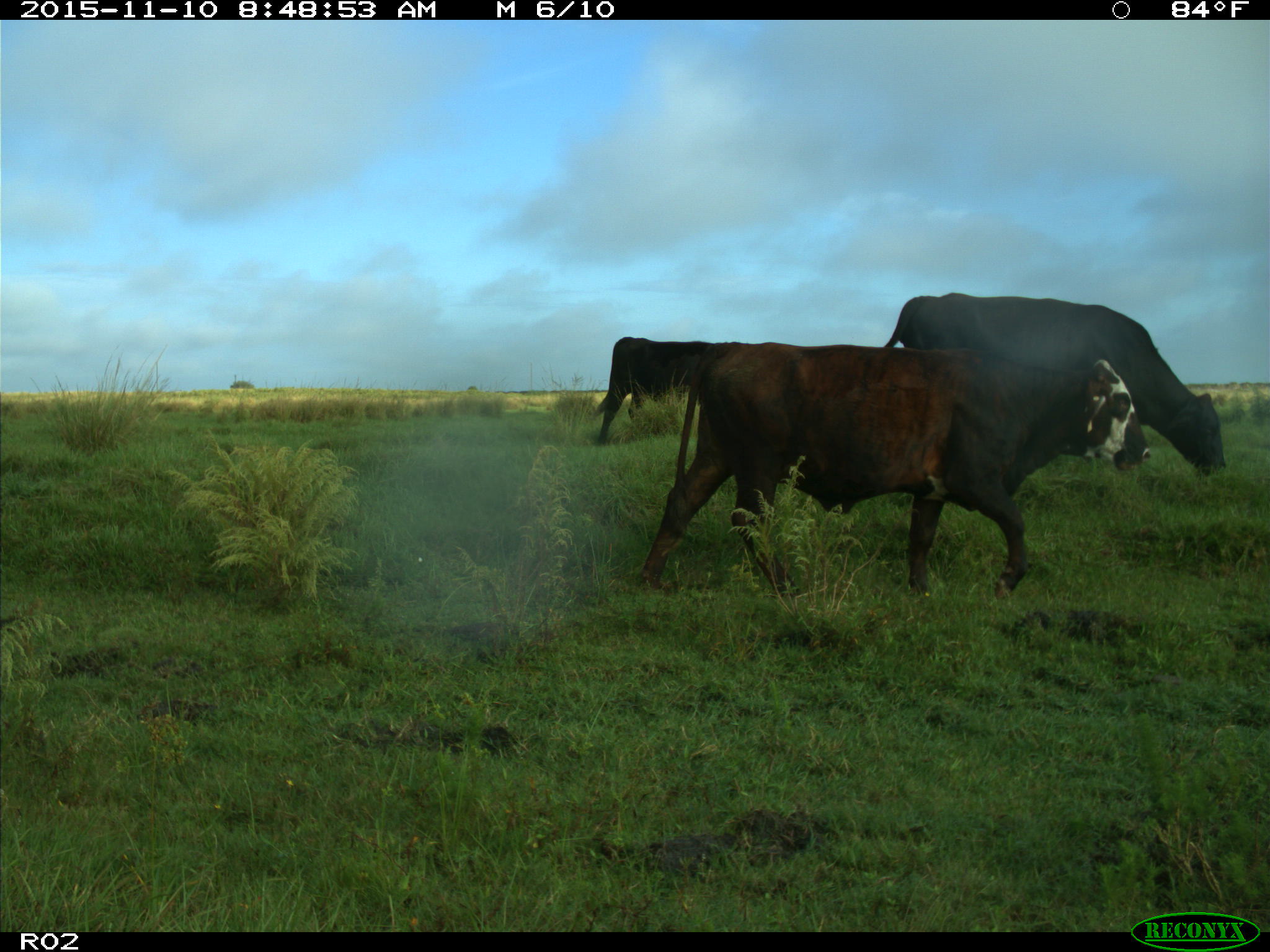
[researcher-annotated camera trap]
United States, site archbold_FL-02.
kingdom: Animalia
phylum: Chordata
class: Mammalia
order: Artiodactyla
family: Bovidae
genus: Bos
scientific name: Bos taurus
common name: domestic cow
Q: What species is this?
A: Bos taurus (domestic cow).